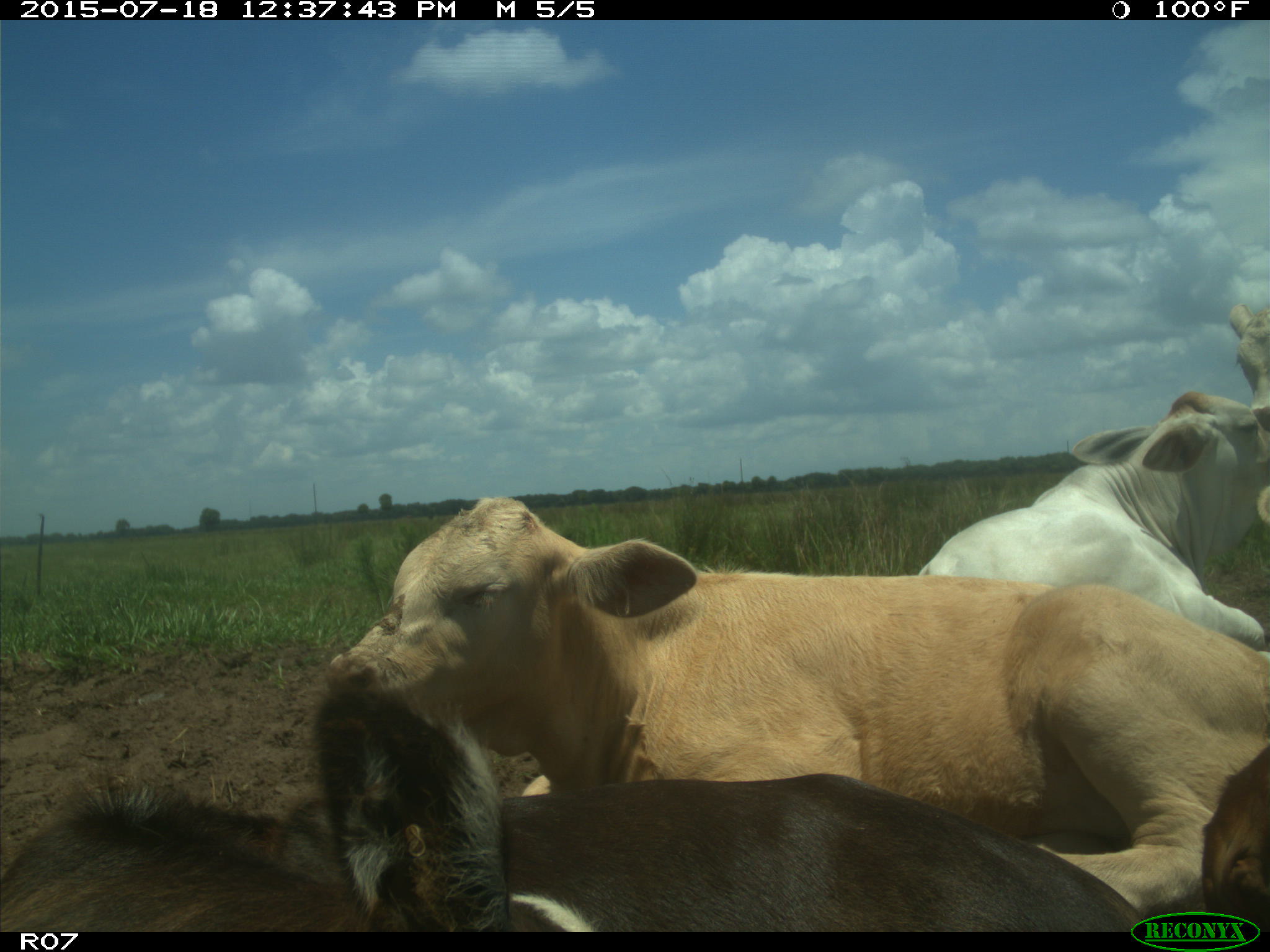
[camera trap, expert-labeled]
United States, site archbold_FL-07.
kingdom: Animalia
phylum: Chordata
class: Mammalia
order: Artiodactyla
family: Bovidae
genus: Bos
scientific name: Bos taurus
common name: domestic cow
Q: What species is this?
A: Bos taurus (domestic cow).